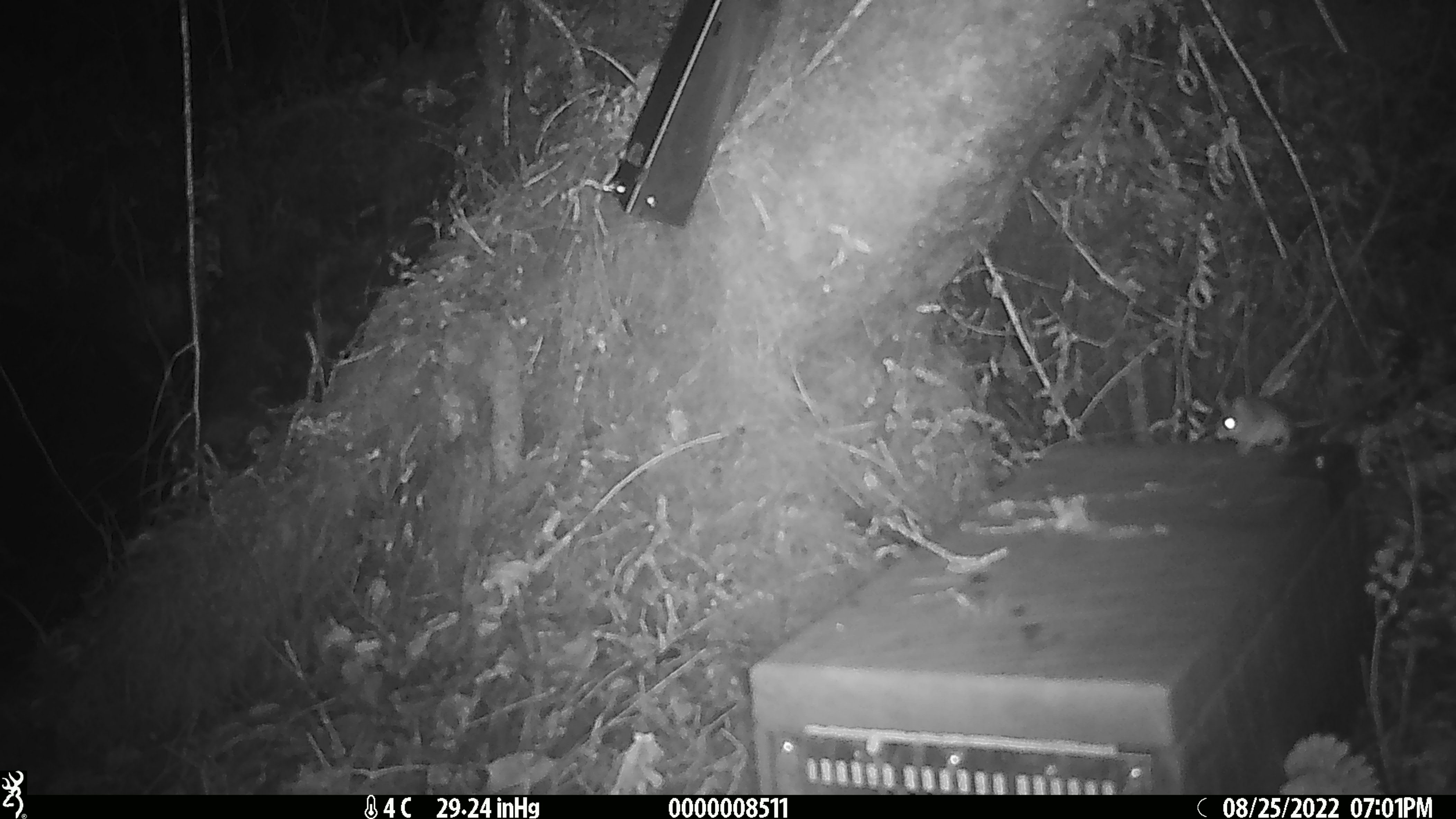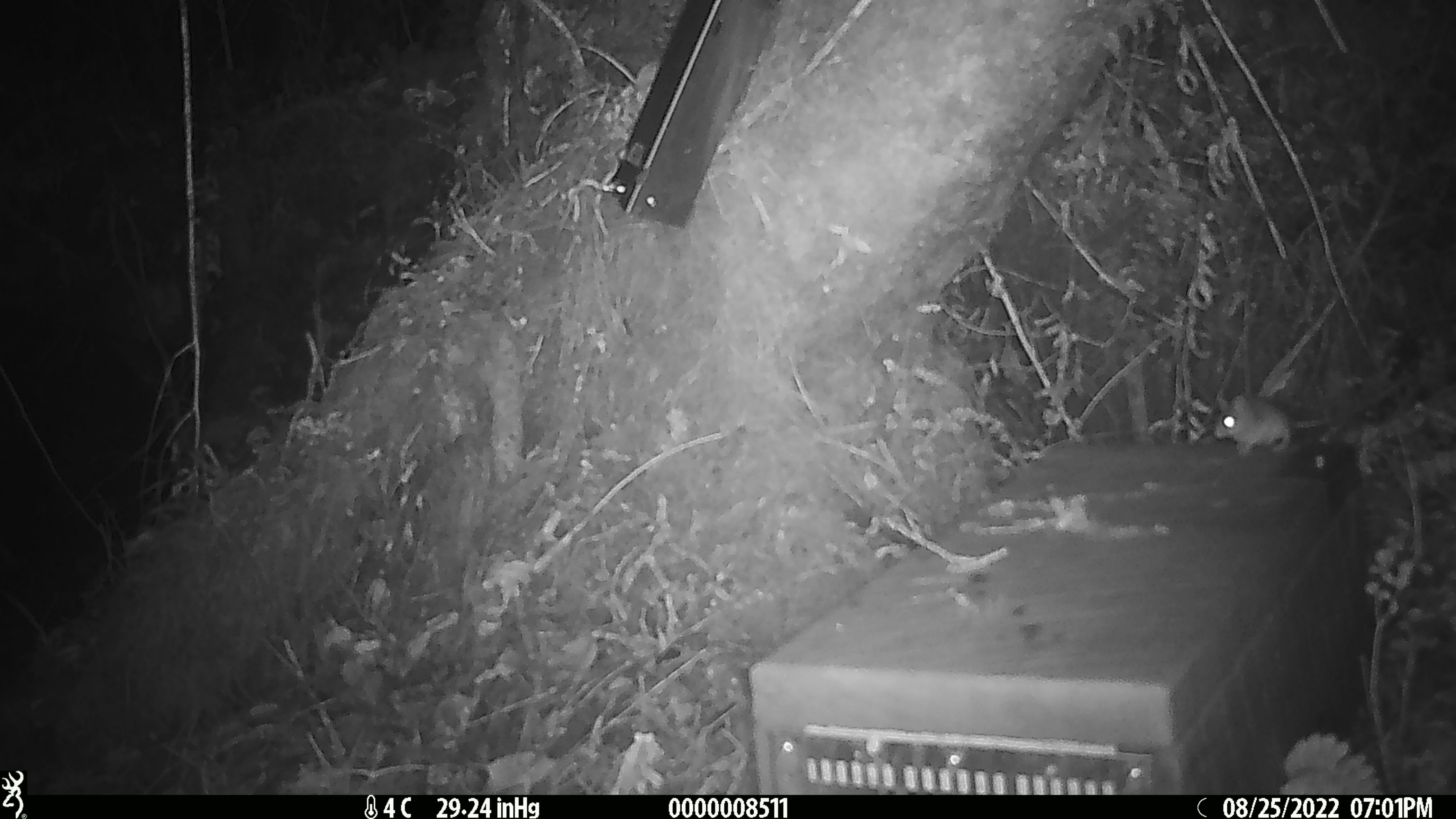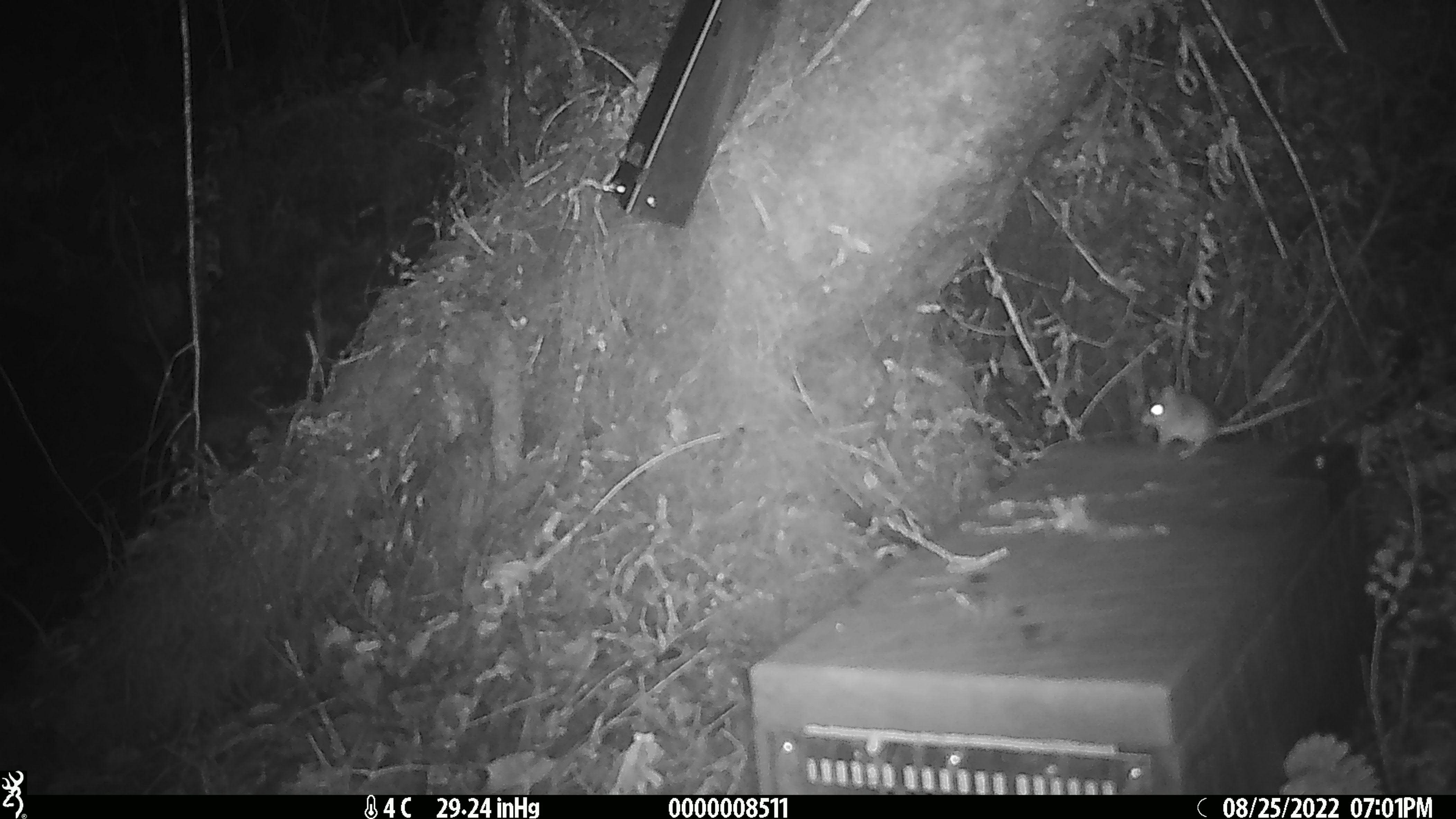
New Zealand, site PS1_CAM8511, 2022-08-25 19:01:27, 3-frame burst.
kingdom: Animalia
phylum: Chordata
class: Mammalia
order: Rodentia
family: Muridae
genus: Mus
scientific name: Mus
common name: mouse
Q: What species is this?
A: Mouse (Mus).